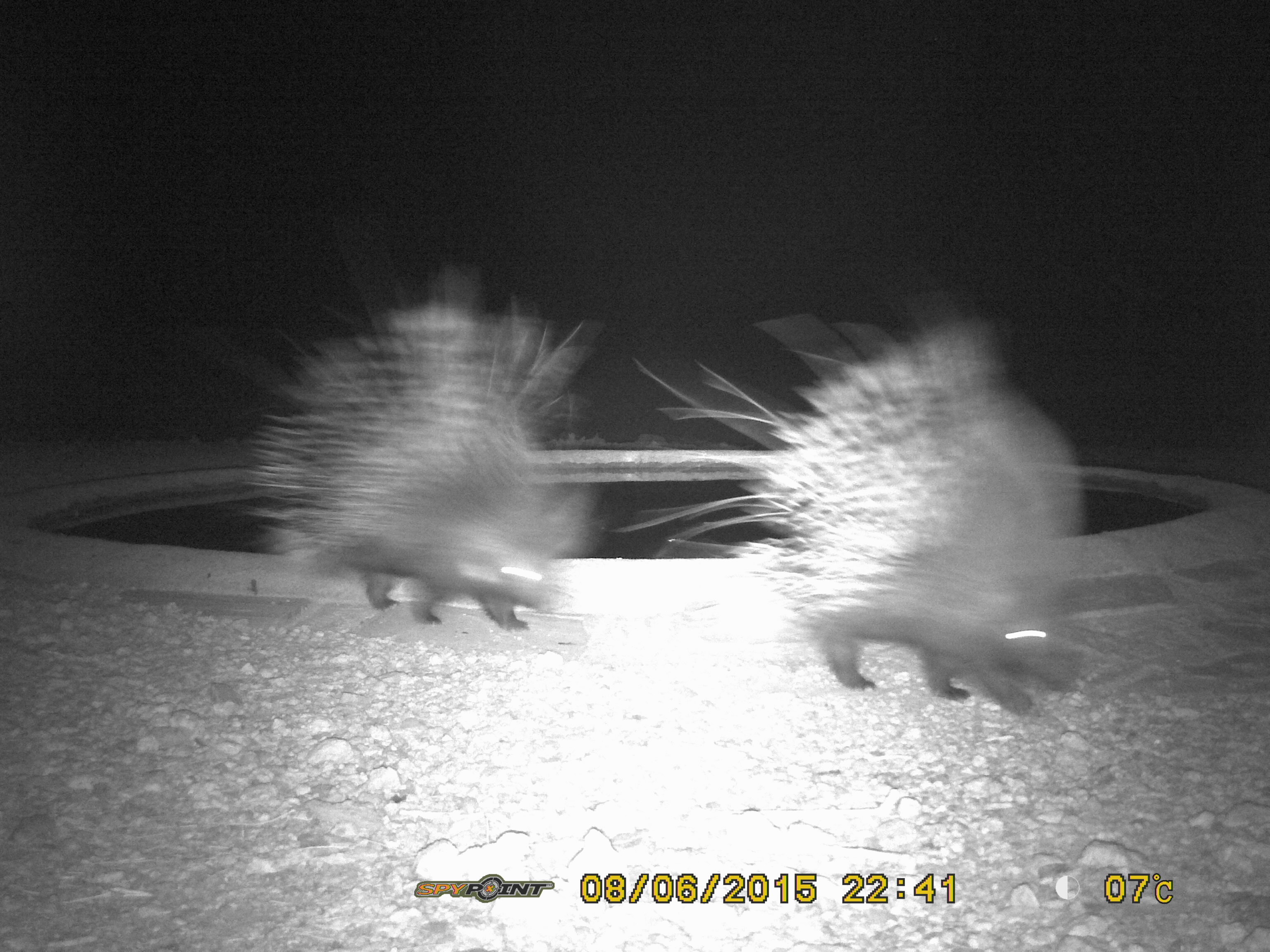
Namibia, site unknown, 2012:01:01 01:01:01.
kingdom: Animalia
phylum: Chordata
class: Mammalia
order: Rodentia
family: Hystricidae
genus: Hystrix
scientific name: Hystrix africaeaustralis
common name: cape porcupine